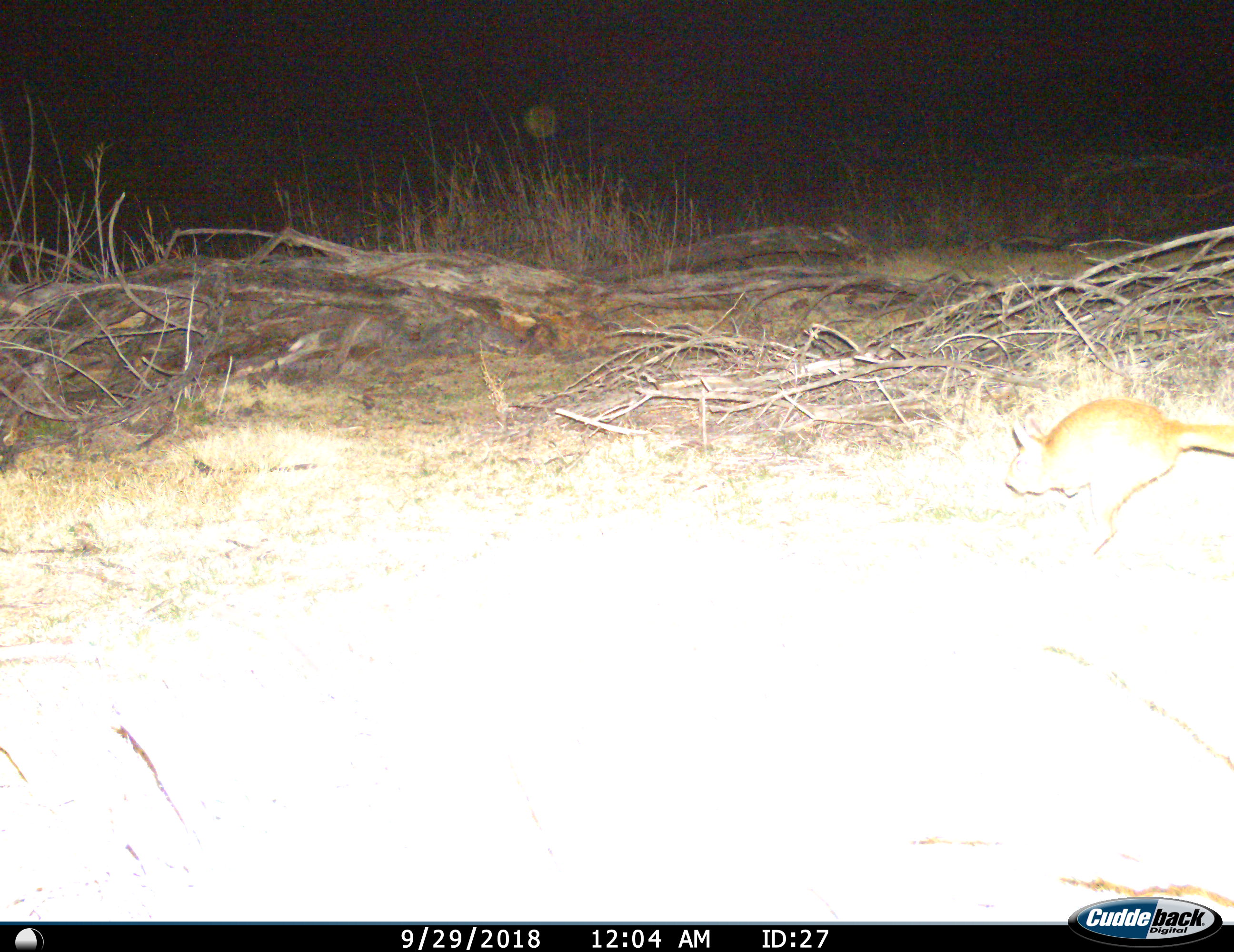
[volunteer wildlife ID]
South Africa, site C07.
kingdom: Animalia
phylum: Chordata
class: Mammalia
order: Rodentia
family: Pedetidae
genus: Pedetes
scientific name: Pedetes capensis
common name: springhare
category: harespring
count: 1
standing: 0%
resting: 0%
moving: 100%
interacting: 0%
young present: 0%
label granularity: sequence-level